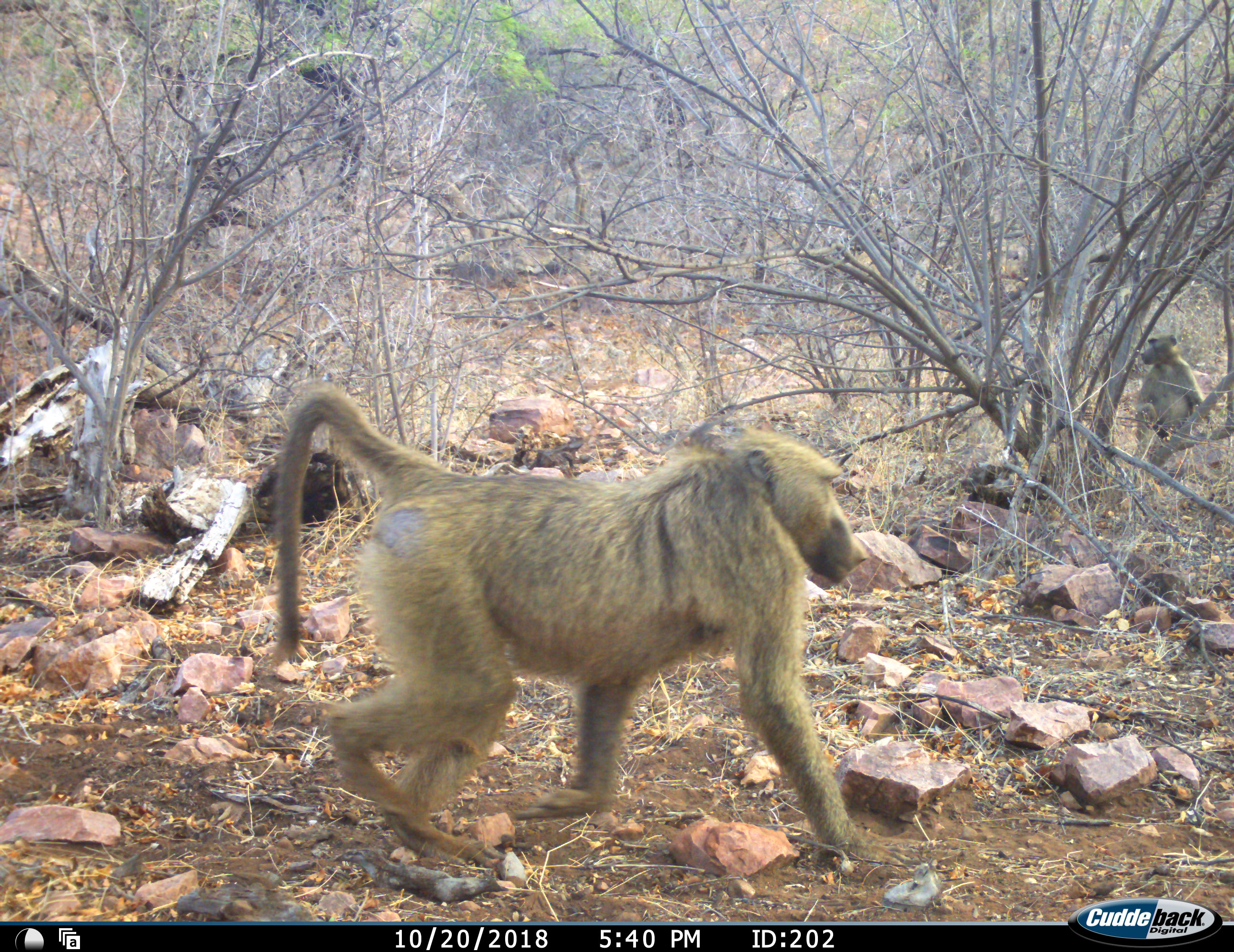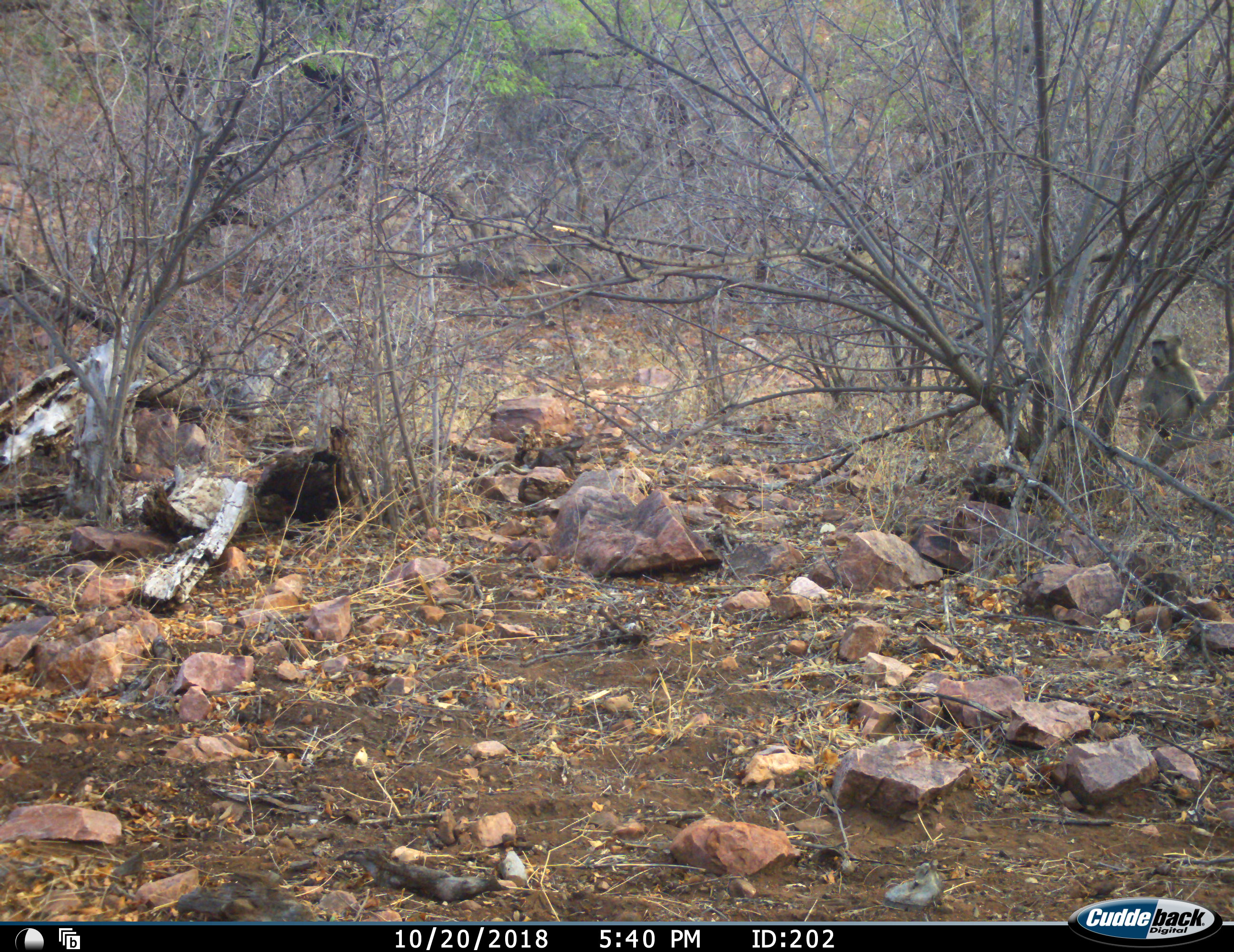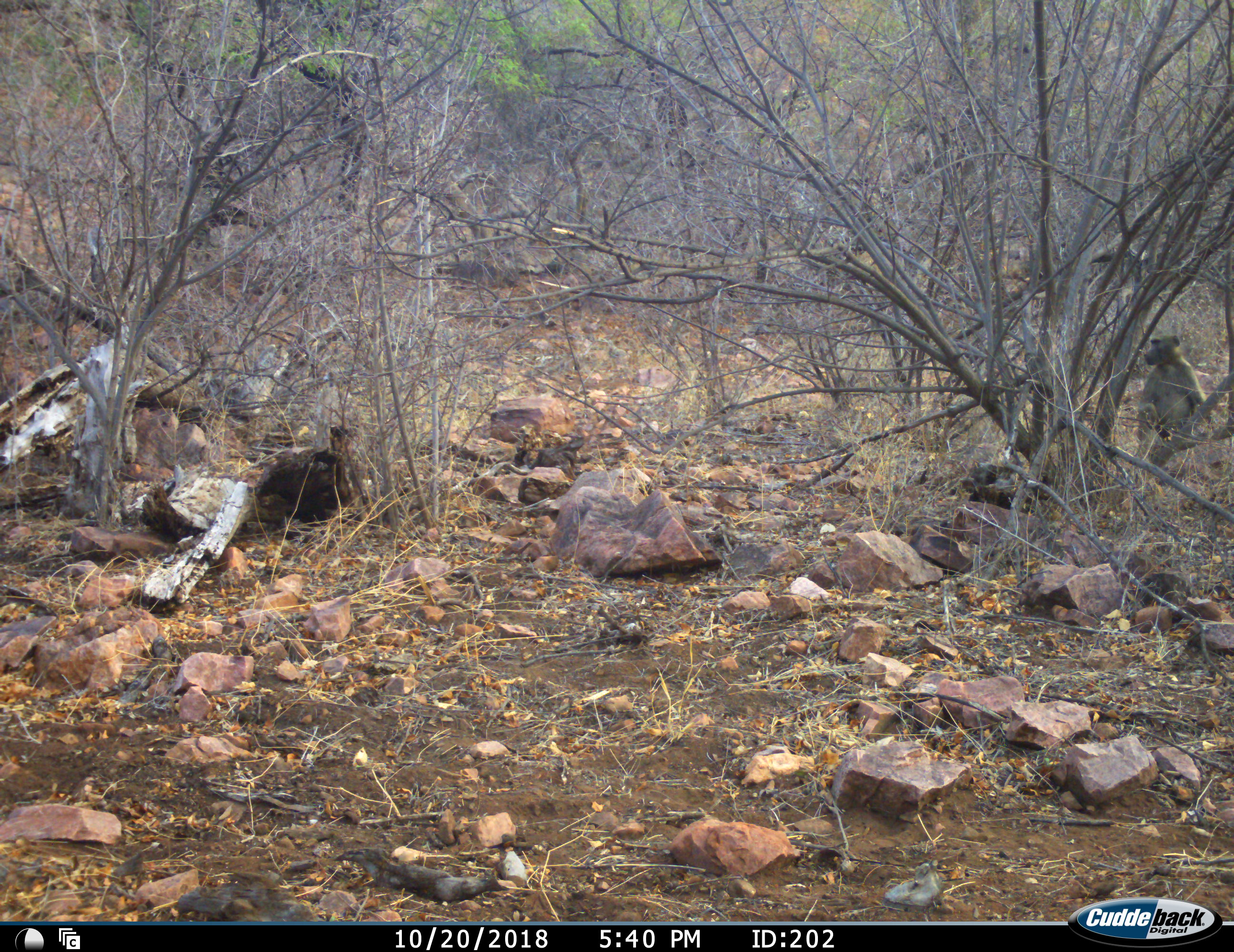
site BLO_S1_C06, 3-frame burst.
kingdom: Animalia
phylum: Chordata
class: Mammalia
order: Primates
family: Cercopithecidae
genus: Papio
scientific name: Papio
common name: baboon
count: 2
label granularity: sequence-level